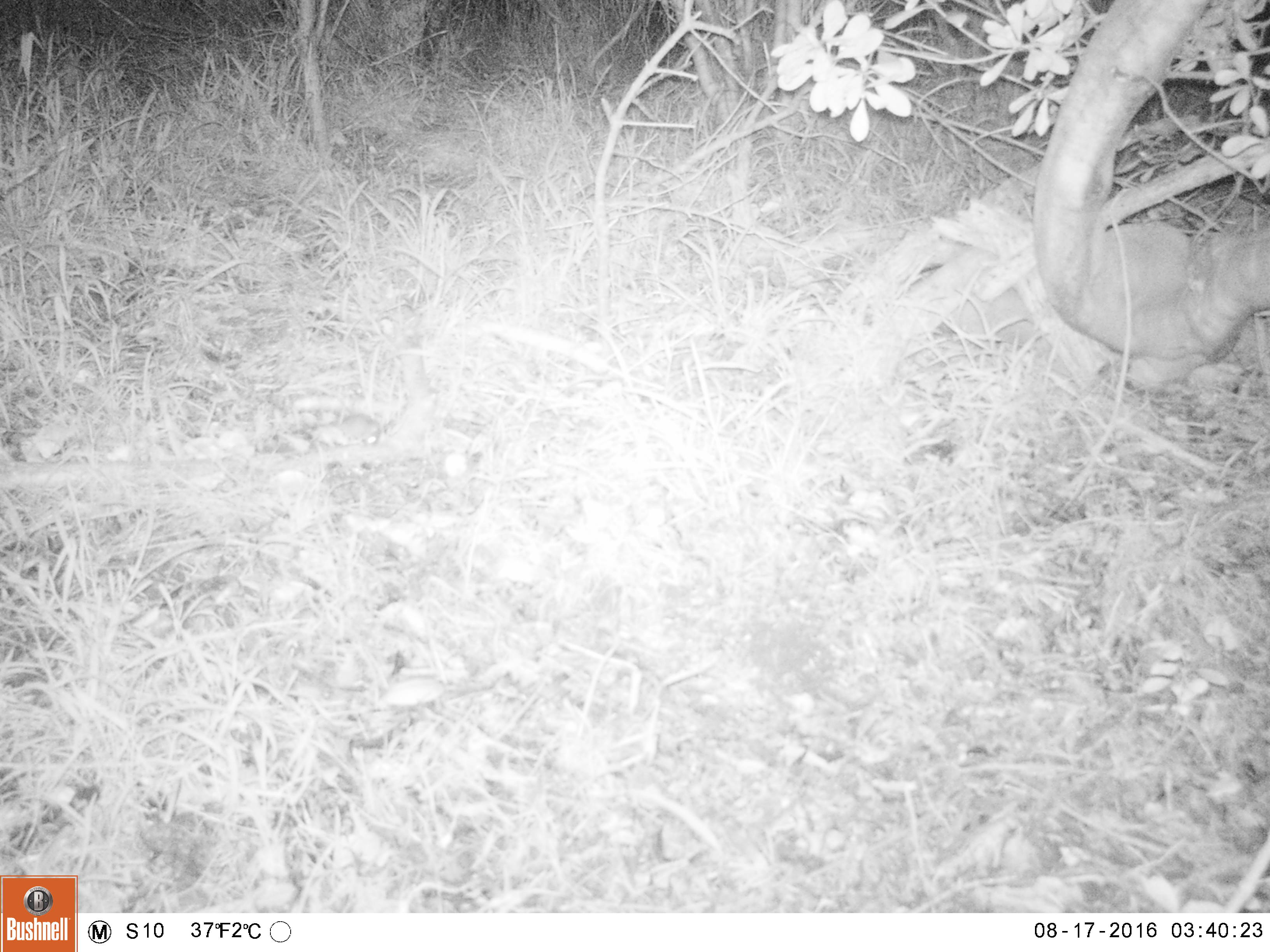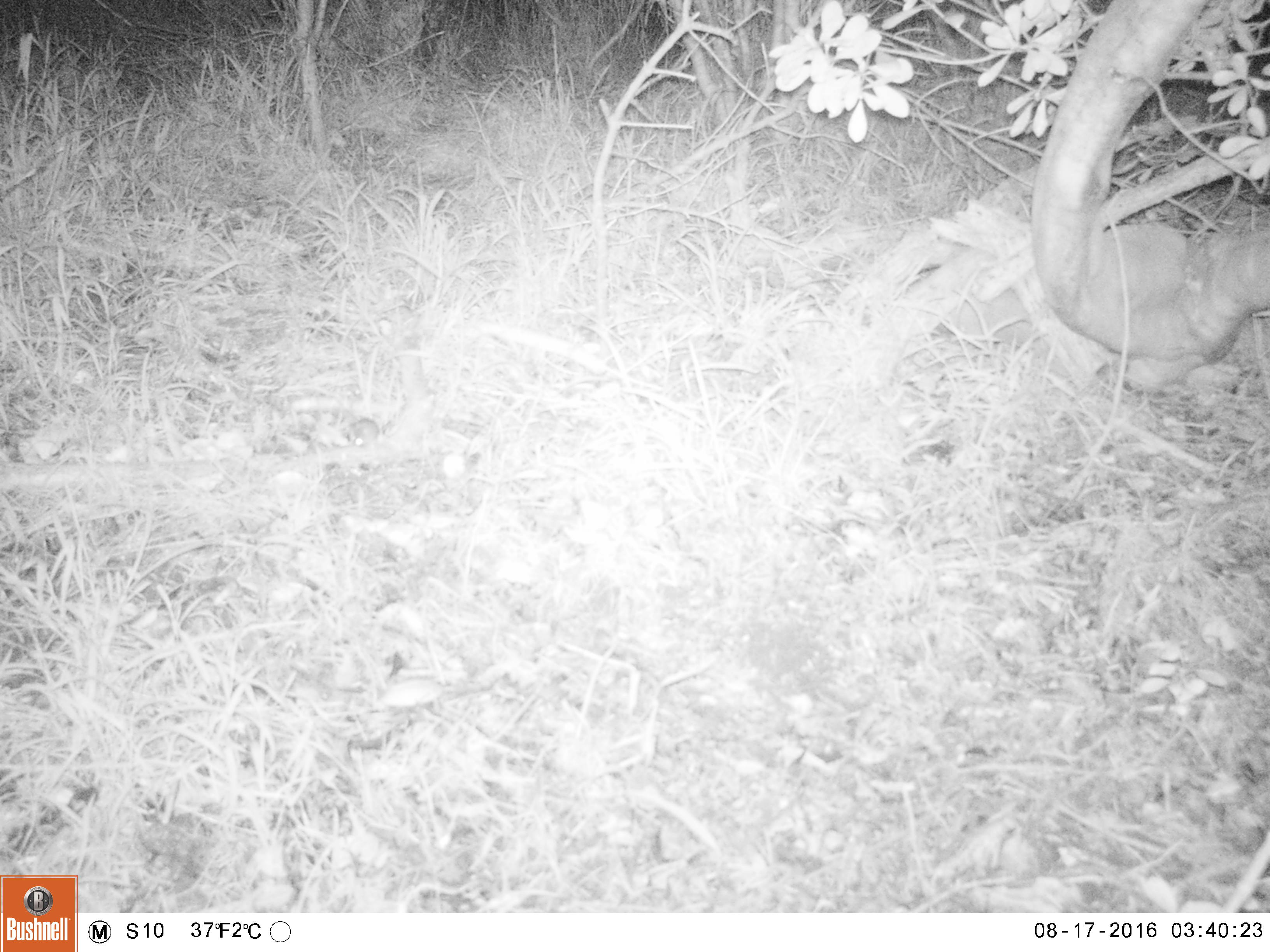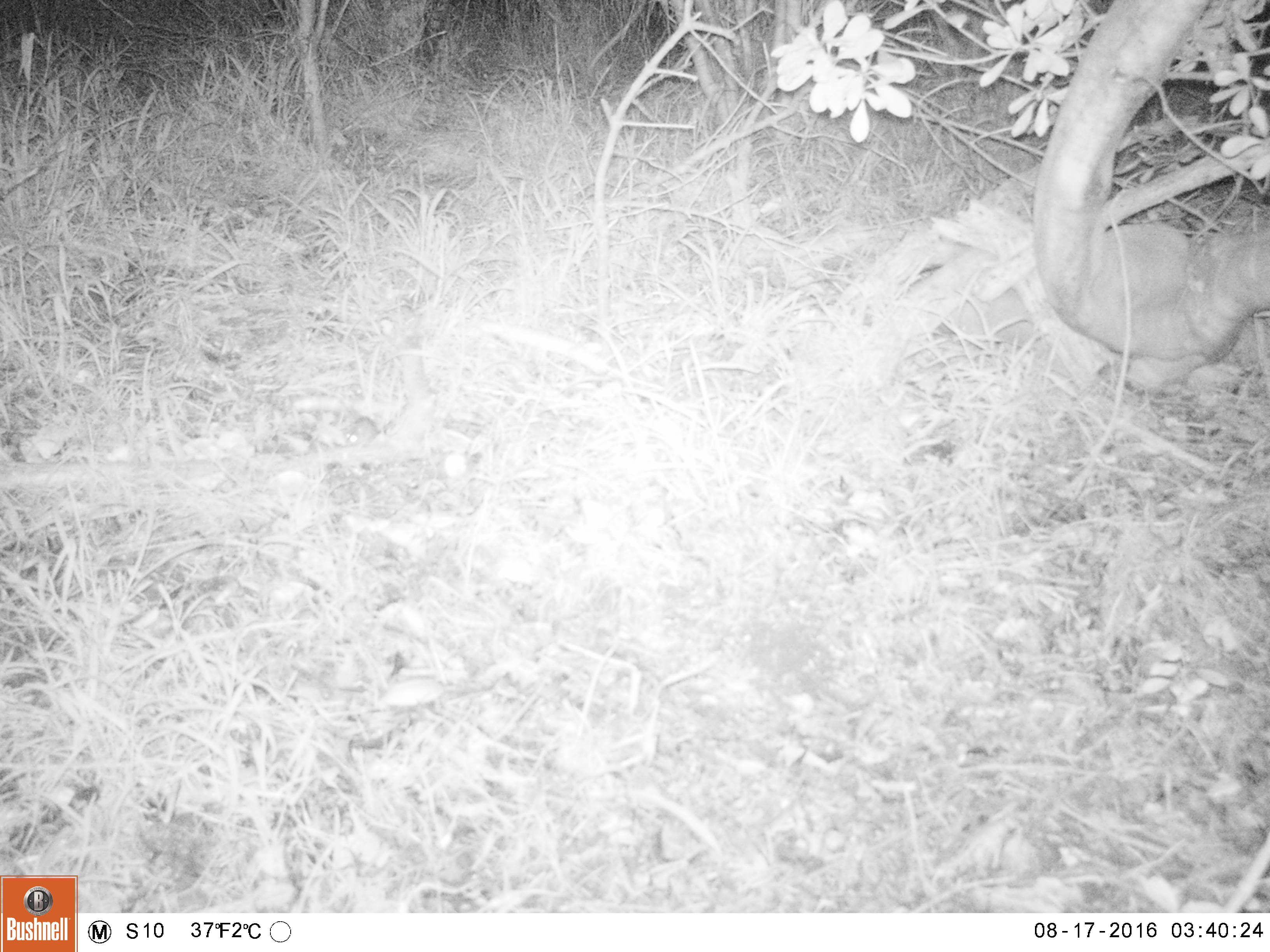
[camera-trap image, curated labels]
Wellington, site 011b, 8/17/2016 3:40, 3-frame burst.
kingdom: Animalia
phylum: Chordata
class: Mammalia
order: Rodentia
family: Muridae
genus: Mus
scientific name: Mus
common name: mouse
Mouse (Mus).